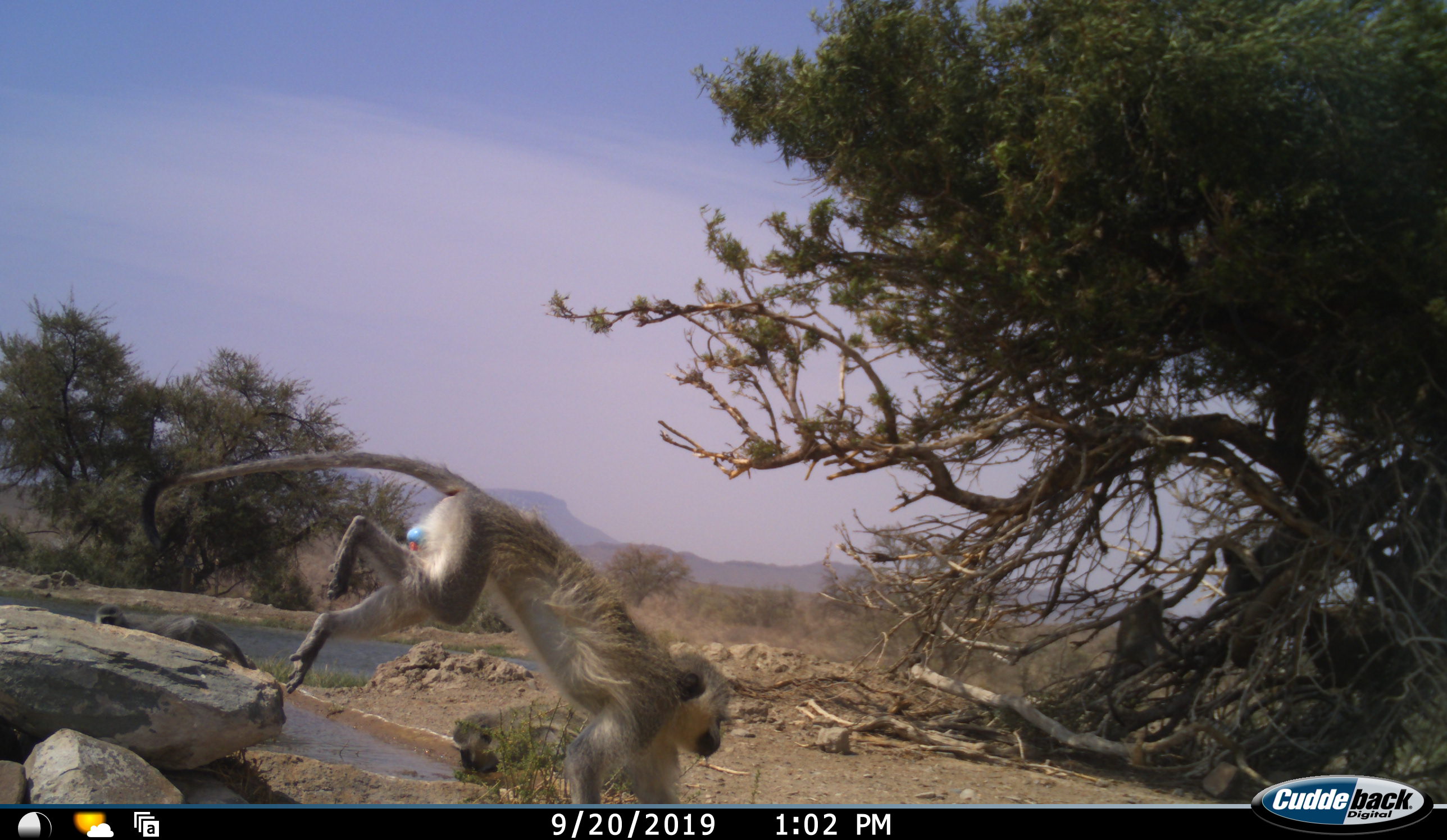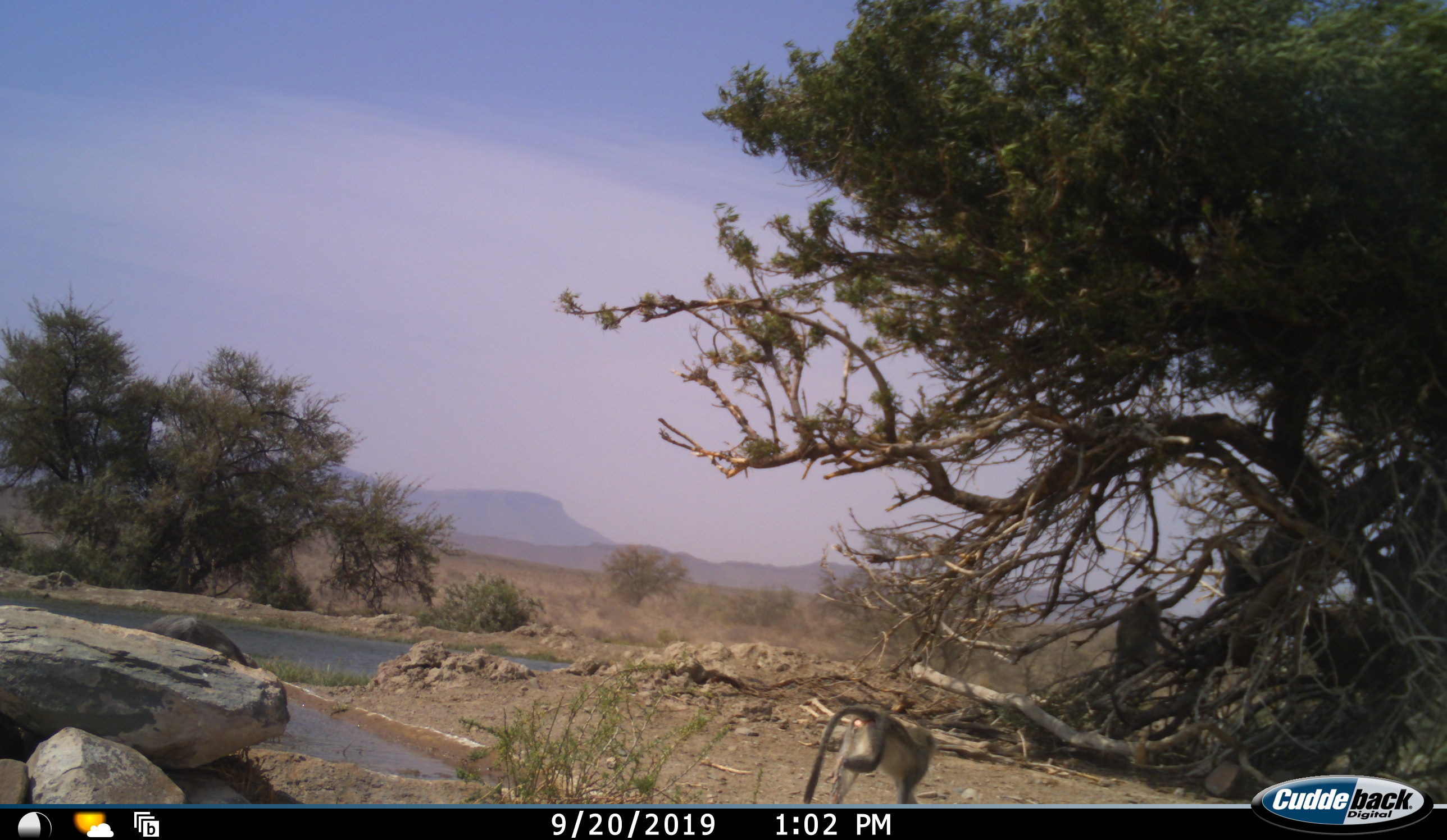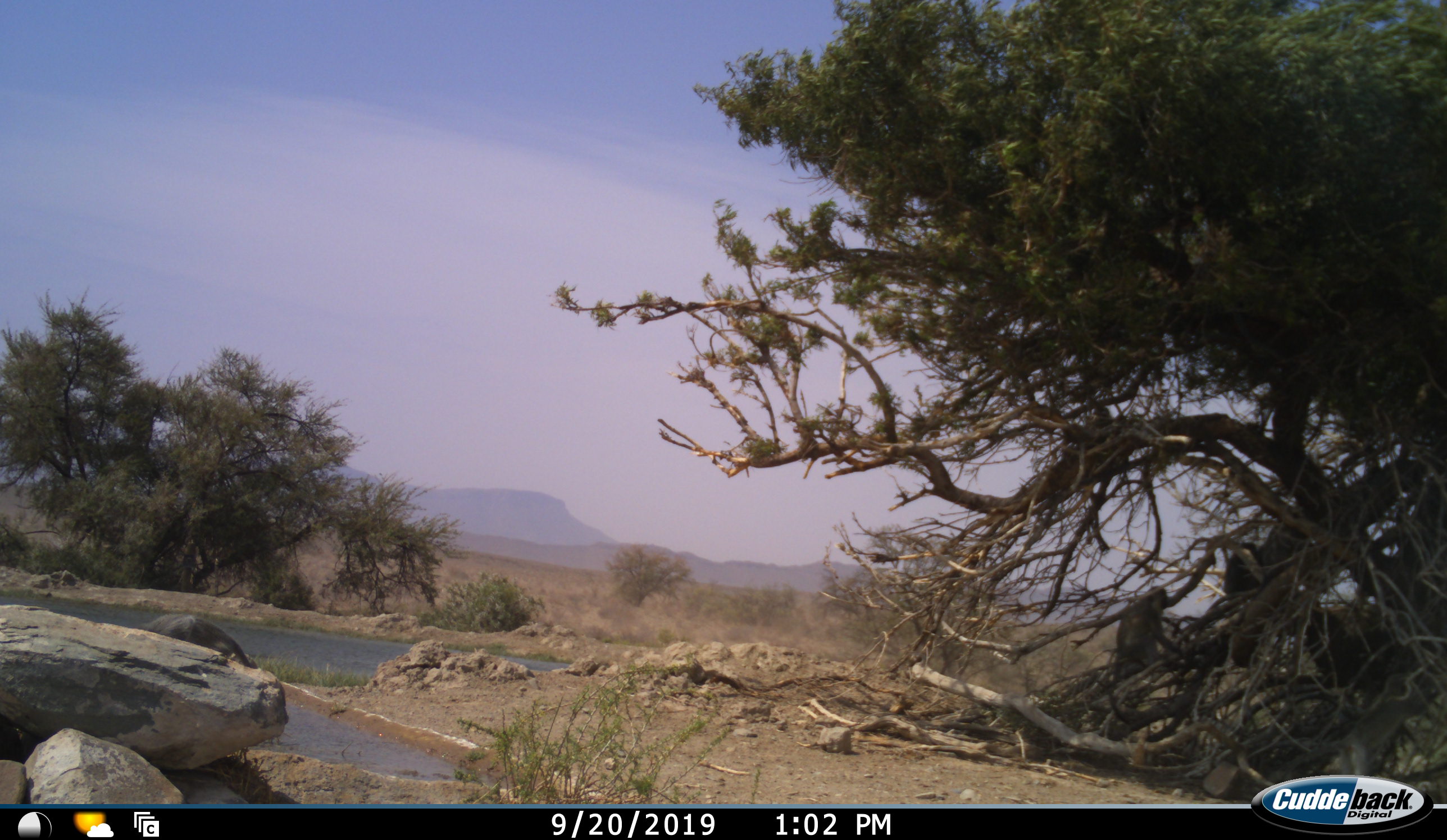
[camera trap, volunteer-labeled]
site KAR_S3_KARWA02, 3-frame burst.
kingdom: Animalia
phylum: Chordata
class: Mammalia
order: Primates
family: Cercopithecidae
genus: Chlorocebus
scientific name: Chlorocebus pygerythrus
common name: vervet monkey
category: monkeyvervet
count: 3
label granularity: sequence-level